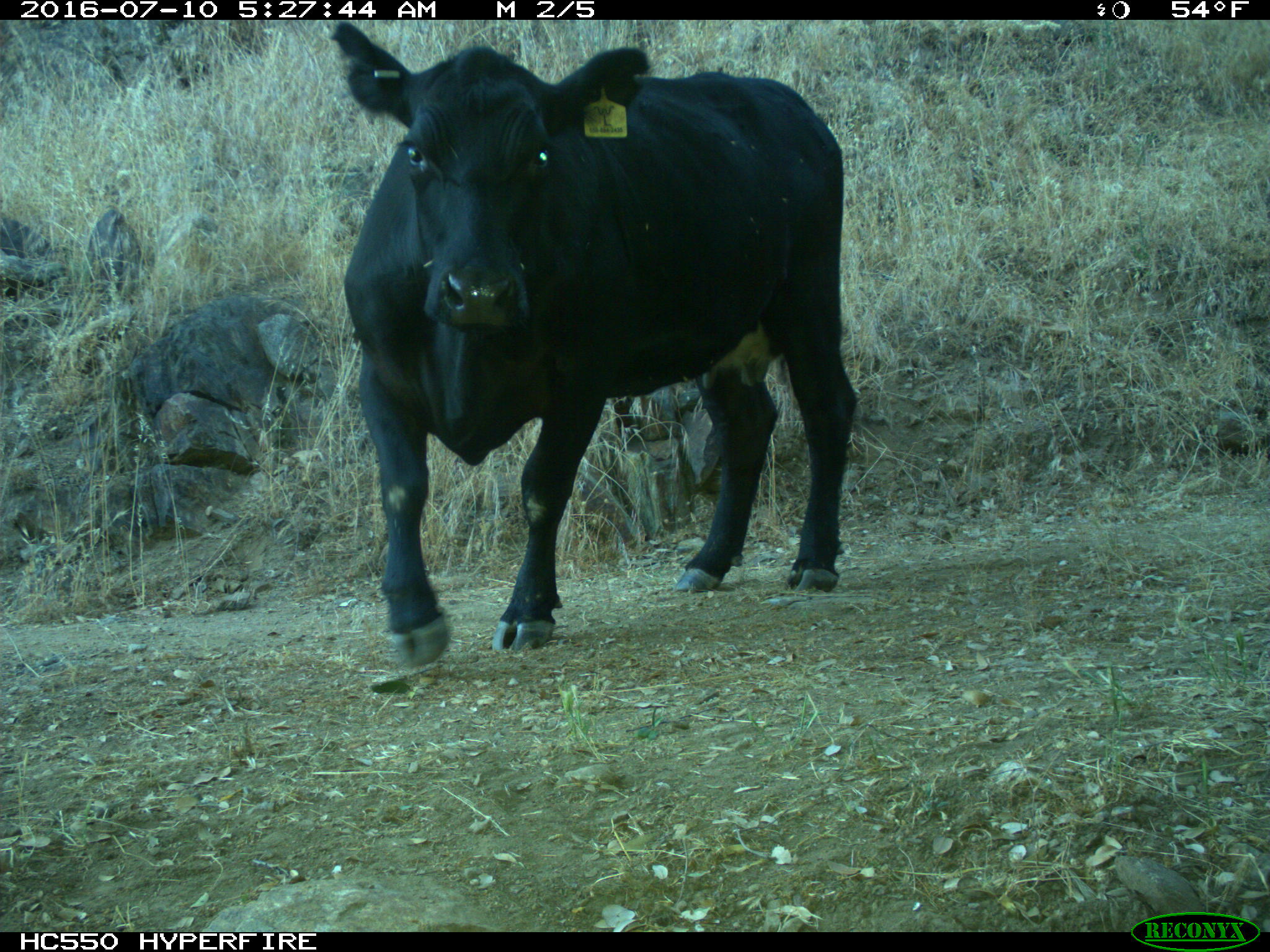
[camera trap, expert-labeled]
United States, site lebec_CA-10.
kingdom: Animalia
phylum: Chordata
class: Mammalia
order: Artiodactyla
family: Bovidae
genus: Bos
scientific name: Bos taurus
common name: domestic cow